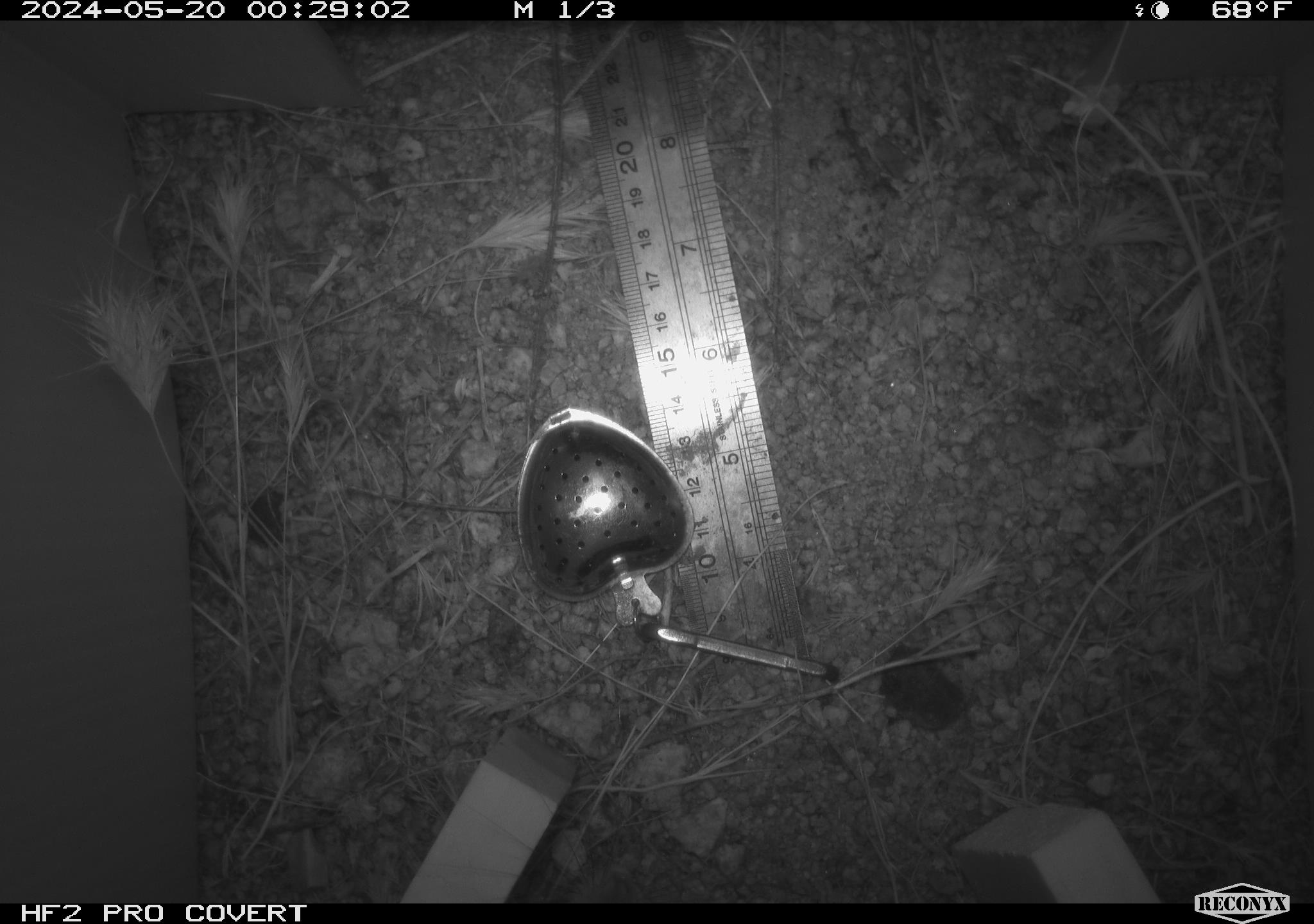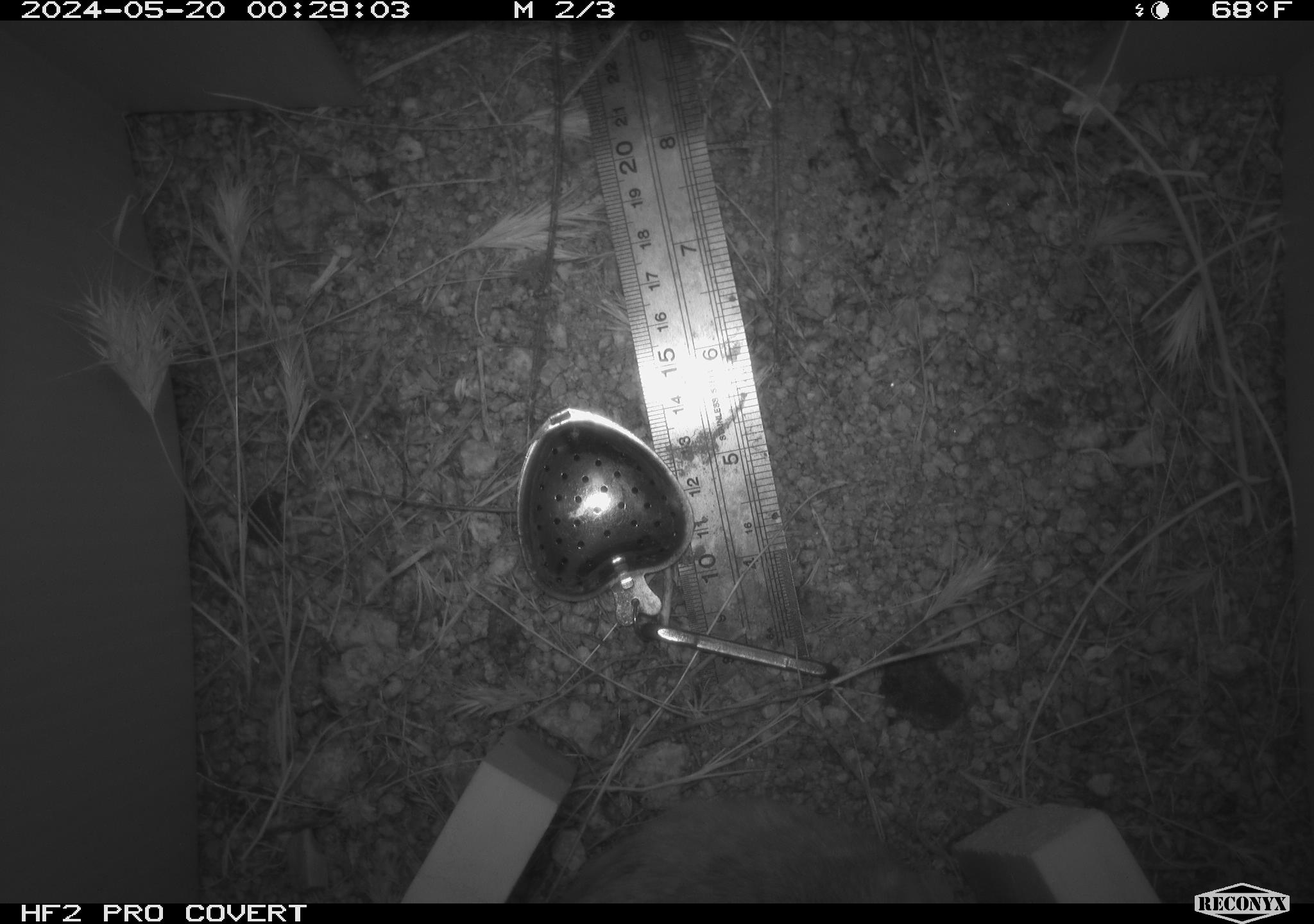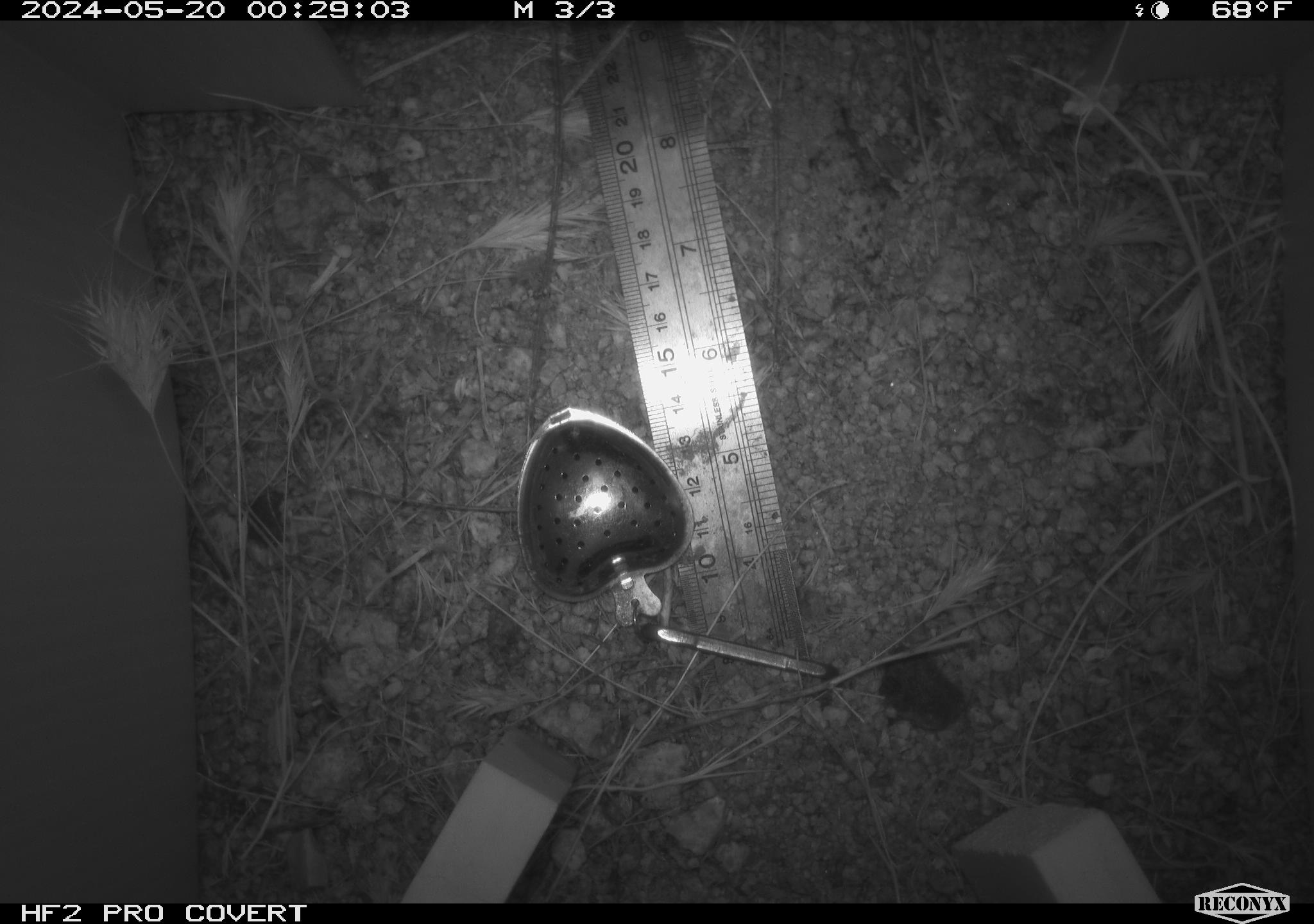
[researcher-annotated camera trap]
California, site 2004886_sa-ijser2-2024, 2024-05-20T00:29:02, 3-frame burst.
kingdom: Animalia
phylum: Chordata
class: Mammalia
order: Rodentia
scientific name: Rodentia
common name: mouse species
Mouse species (Rodentia).